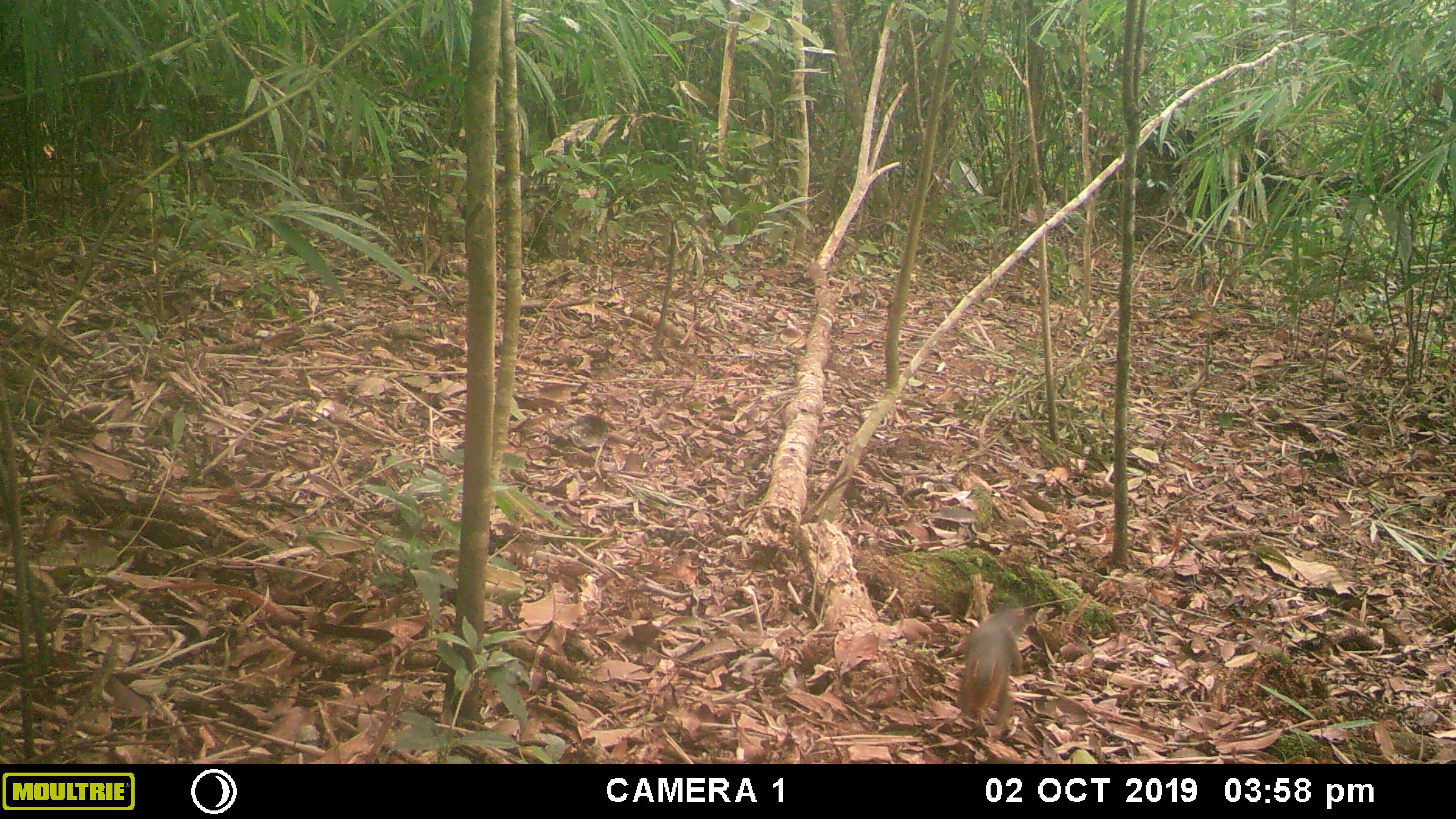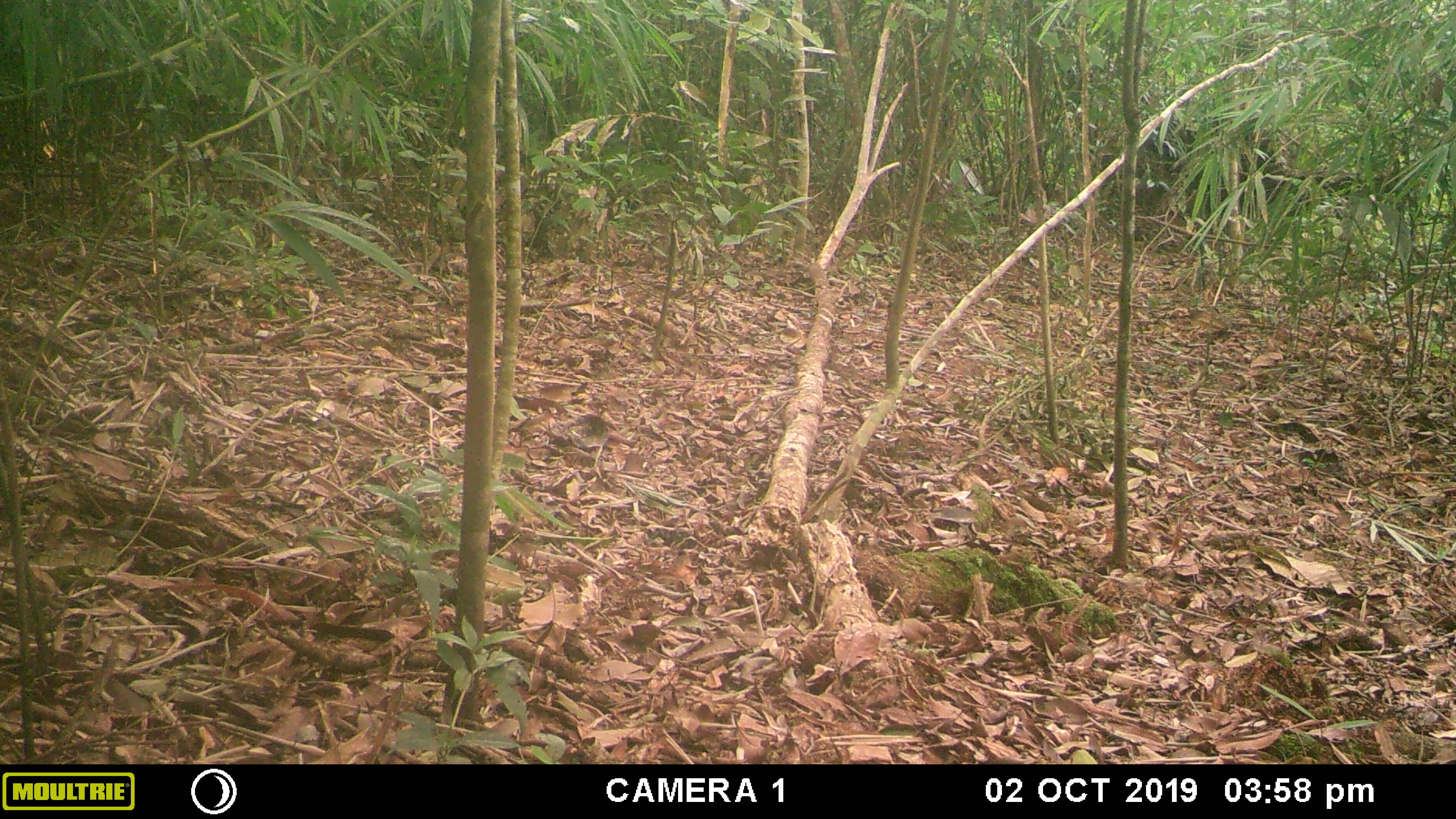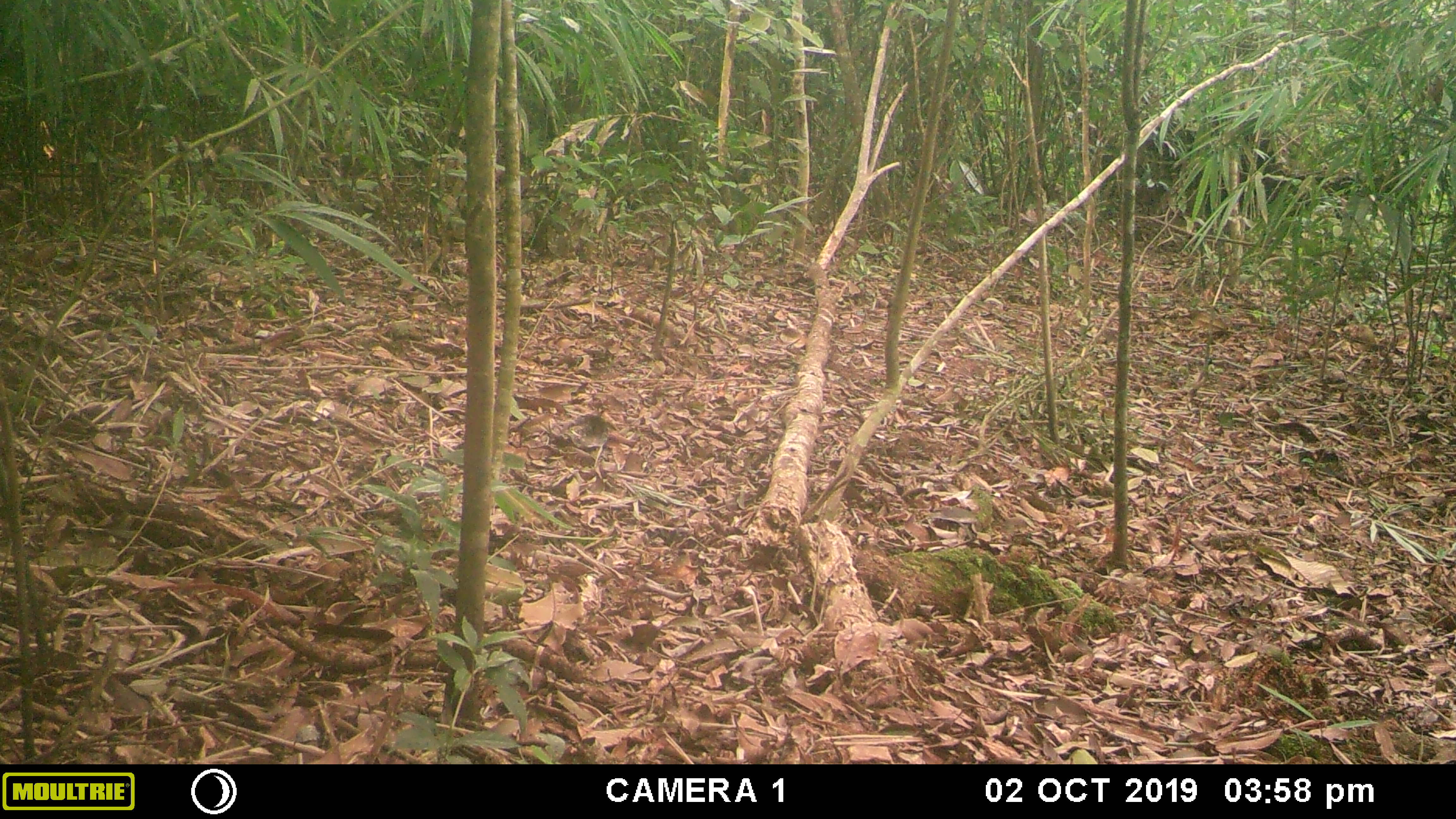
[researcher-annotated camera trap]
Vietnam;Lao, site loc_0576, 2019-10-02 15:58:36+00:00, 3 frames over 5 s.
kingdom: Animalia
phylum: Chordata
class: Mammalia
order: Rodentia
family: Sciuridae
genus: Dremomys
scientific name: Dremomys rufigenis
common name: red-cheeked squirrel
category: red cheeked squirrel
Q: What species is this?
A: Red cheeked squirrel (red-cheeked squirrel) (Dremomys rufigenis).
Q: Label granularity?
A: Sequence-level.